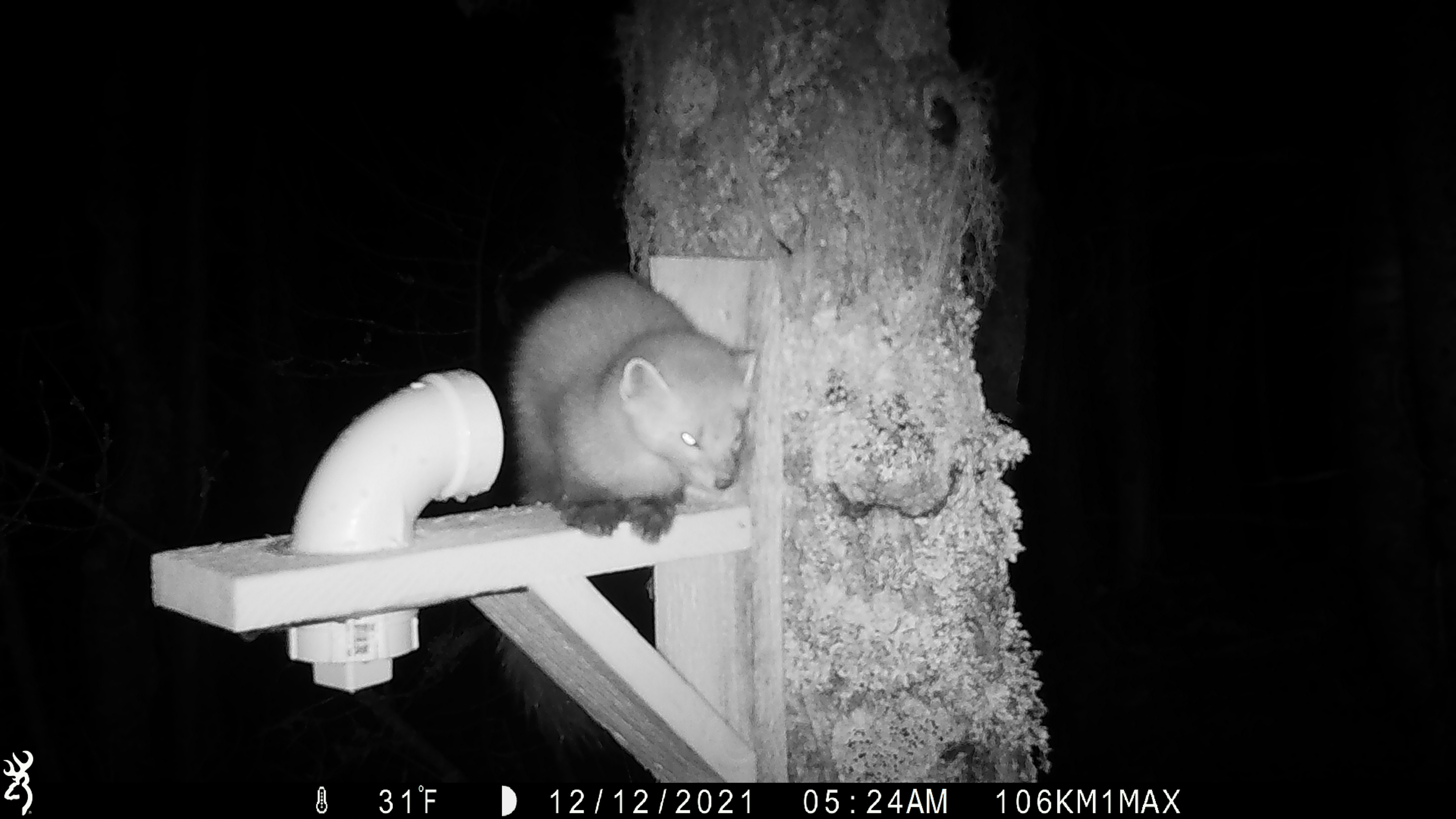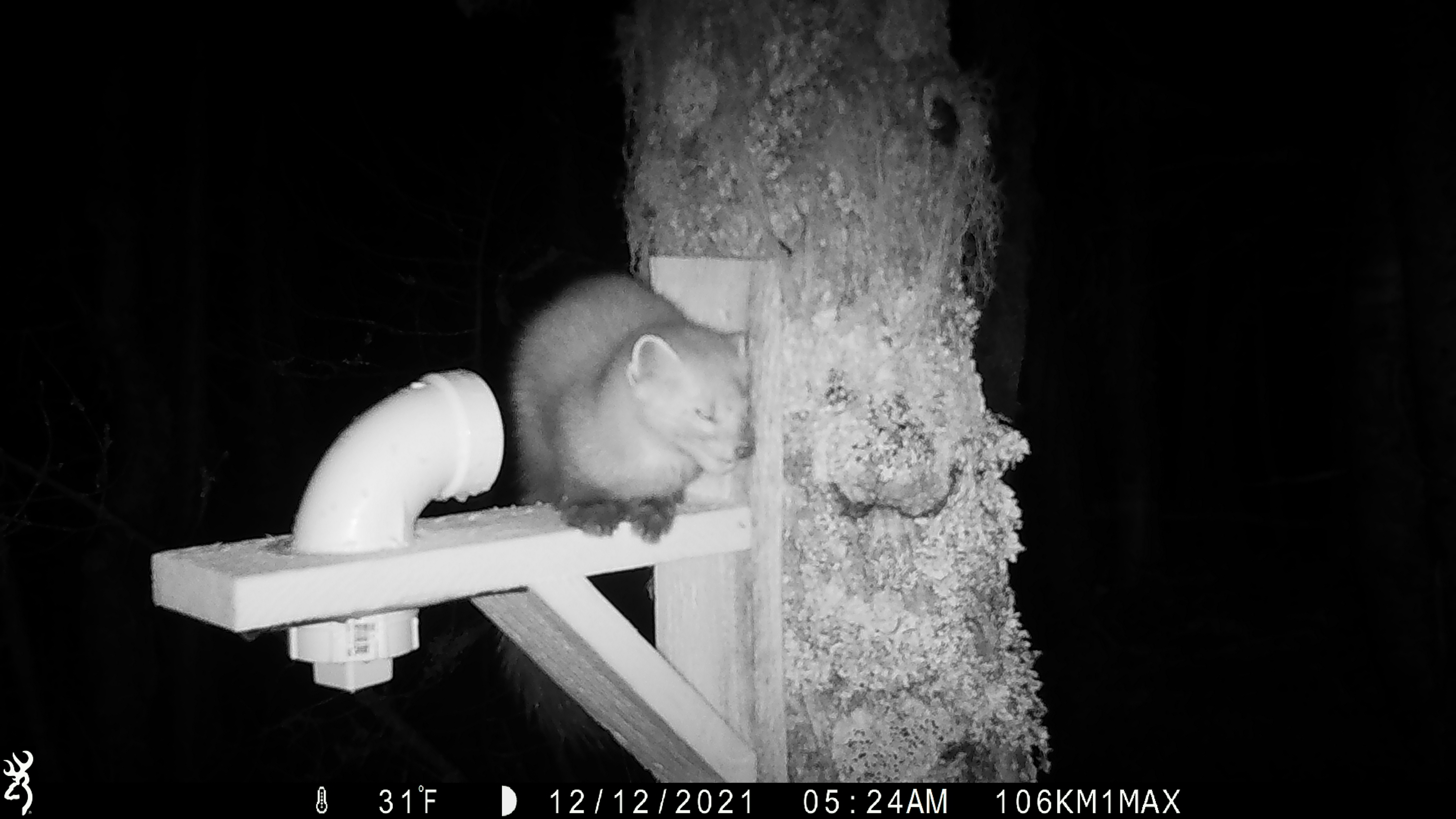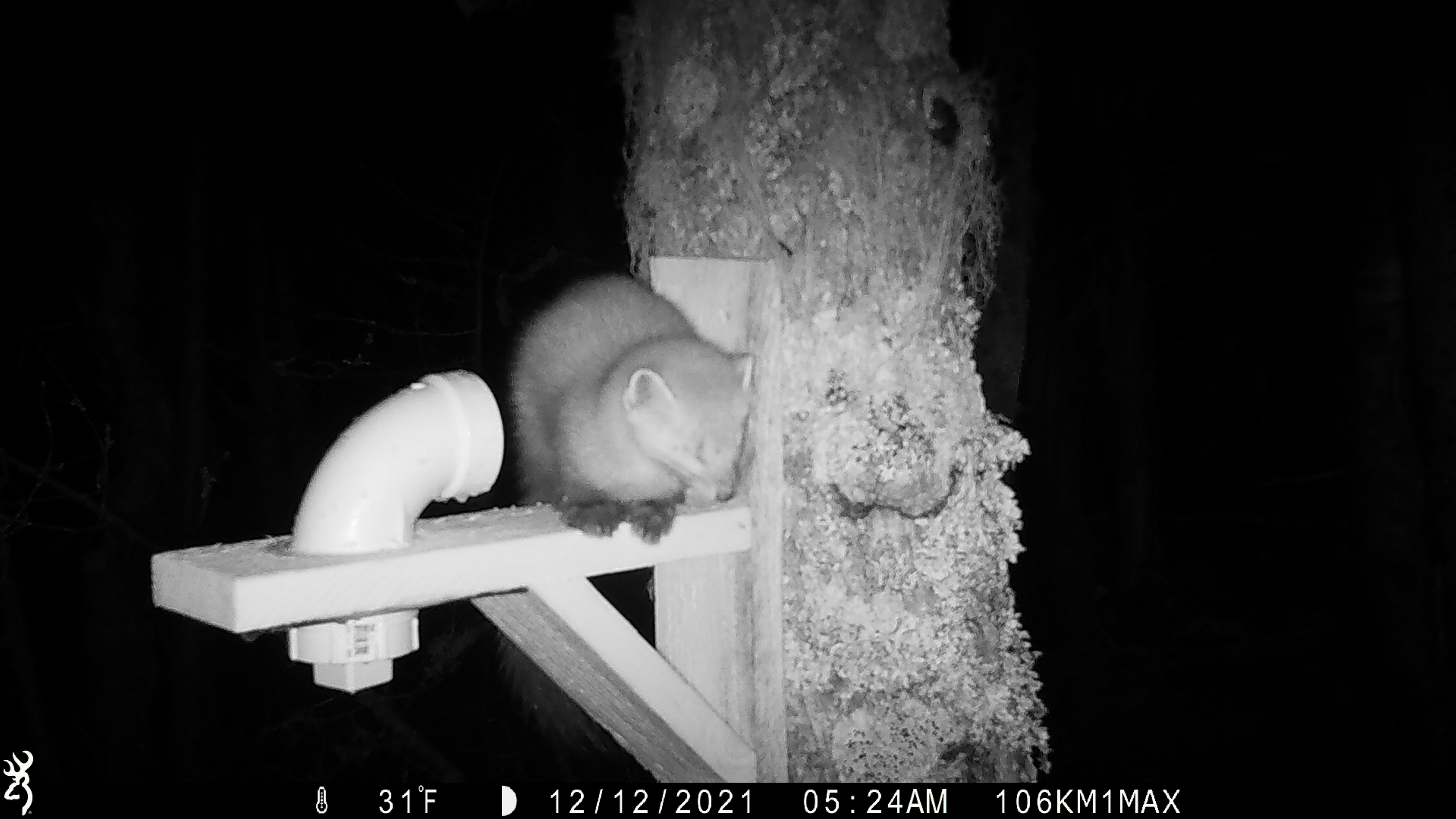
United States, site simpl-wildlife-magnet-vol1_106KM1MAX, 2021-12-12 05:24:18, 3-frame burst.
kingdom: Animalia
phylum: Chordata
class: Mammalia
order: Carnivora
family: Mustelidae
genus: Martes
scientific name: Martes americana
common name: american marten